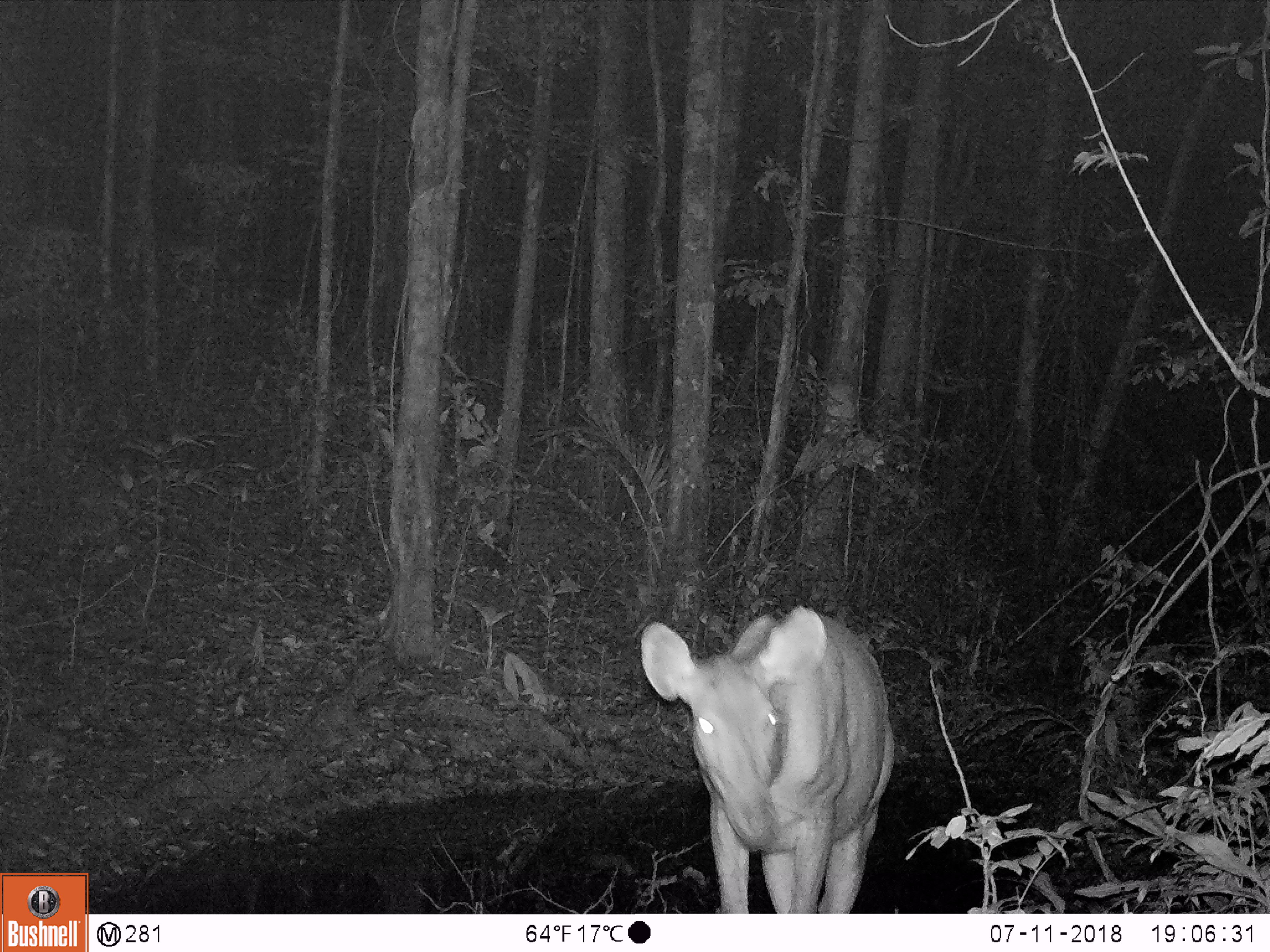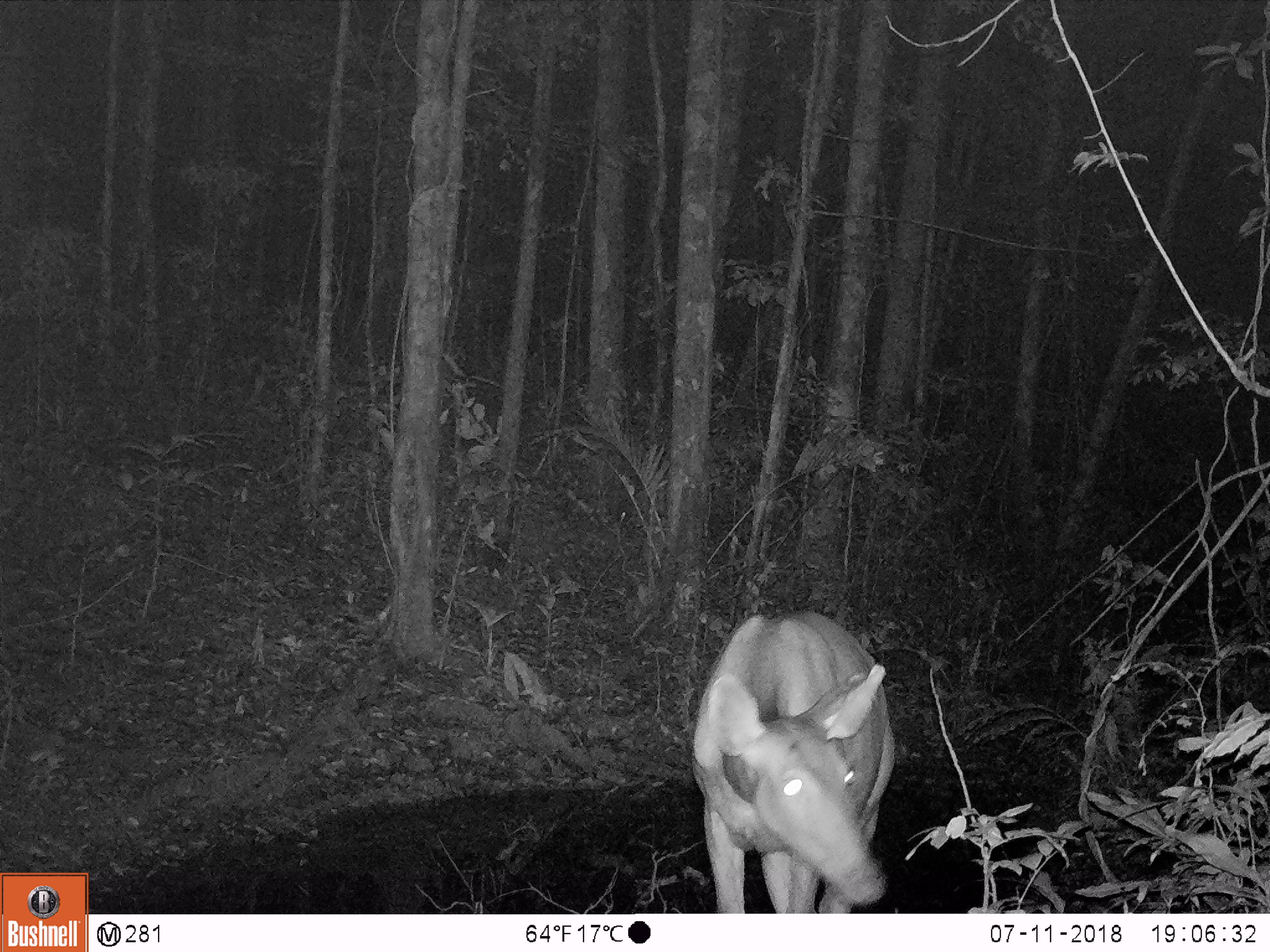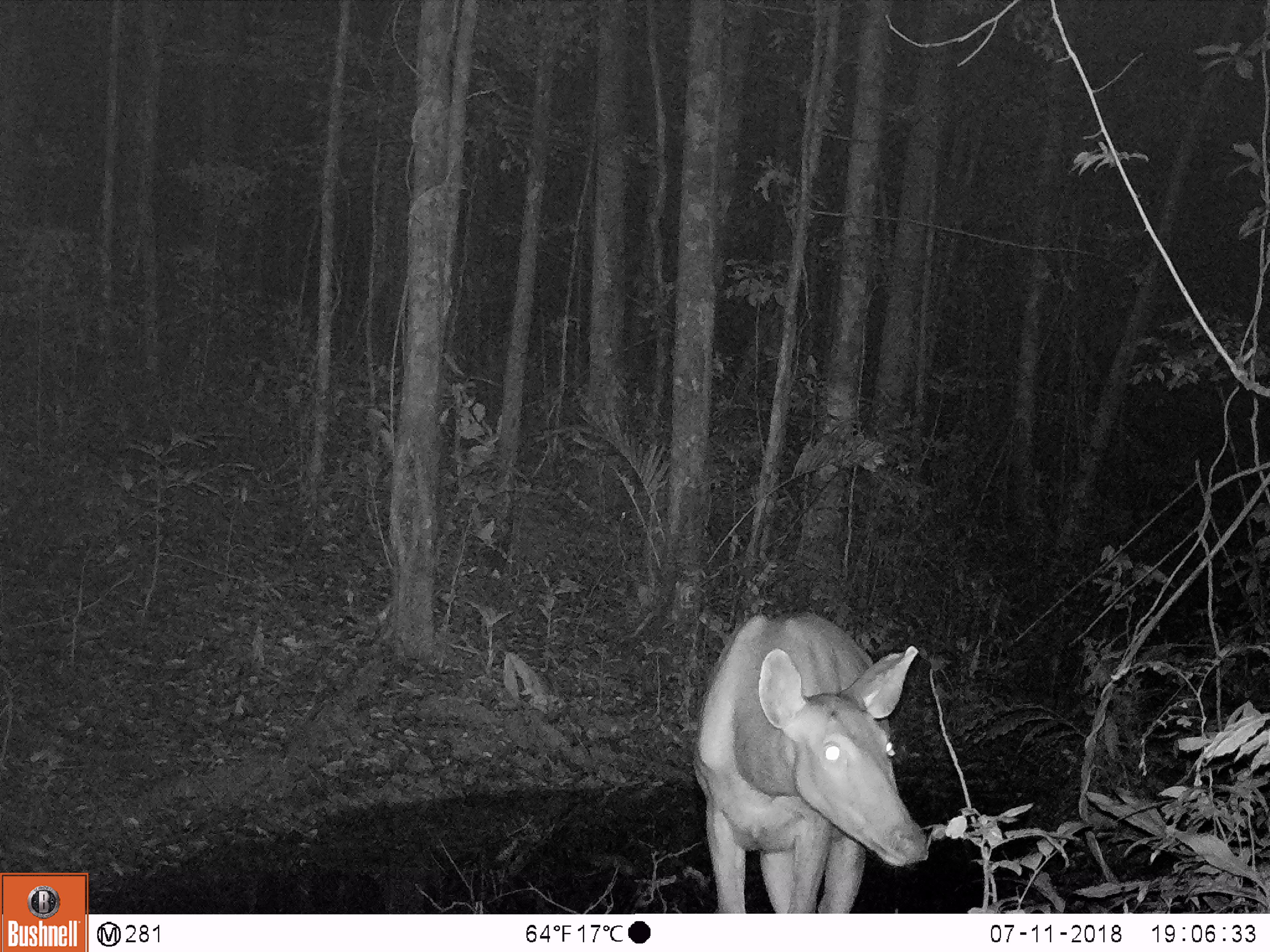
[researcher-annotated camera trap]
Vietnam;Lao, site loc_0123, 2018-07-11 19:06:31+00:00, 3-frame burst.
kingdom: Animalia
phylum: Chordata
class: Mammalia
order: Artiodactyla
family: Cervidae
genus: Rusa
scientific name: Rusa unicolor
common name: sambar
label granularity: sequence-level